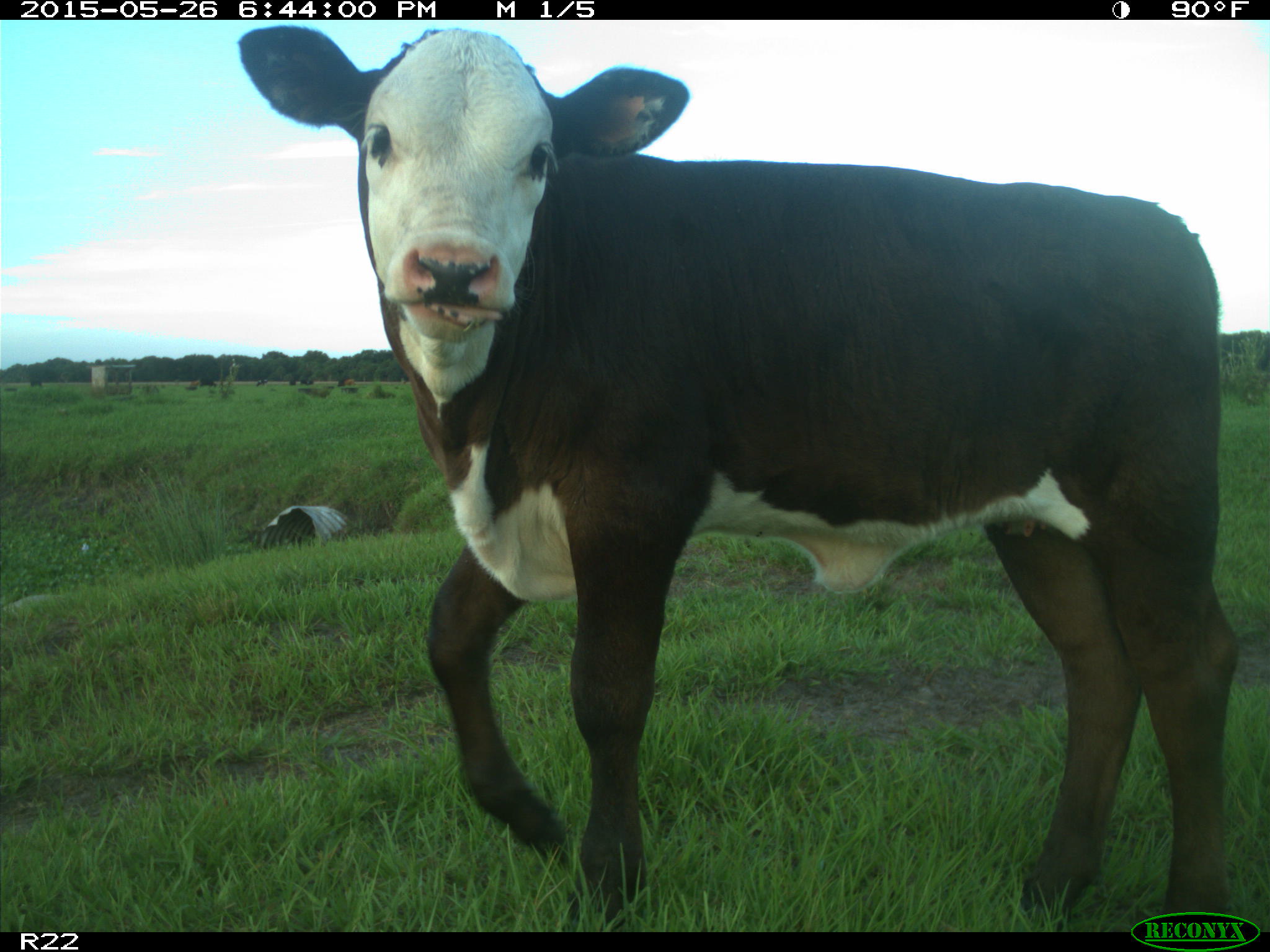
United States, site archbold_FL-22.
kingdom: Animalia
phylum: Chordata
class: Mammalia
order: Artiodactyla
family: Bovidae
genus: Bos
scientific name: Bos taurus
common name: domestic cow